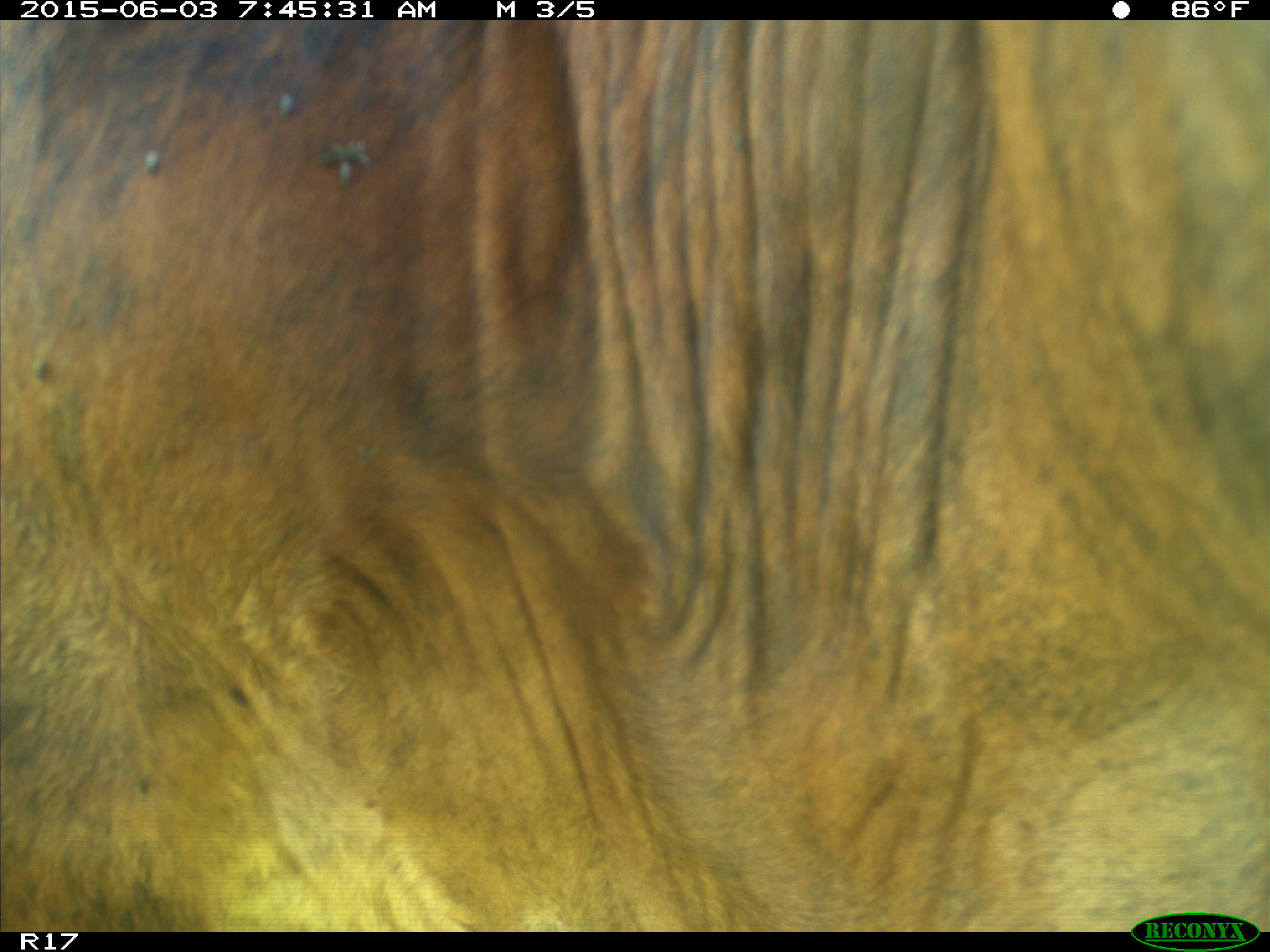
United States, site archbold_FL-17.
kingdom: Animalia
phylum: Chordata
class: Mammalia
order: Artiodactyla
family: Bovidae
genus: Bos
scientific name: Bos taurus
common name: domestic cow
Bos taurus (domestic cow).